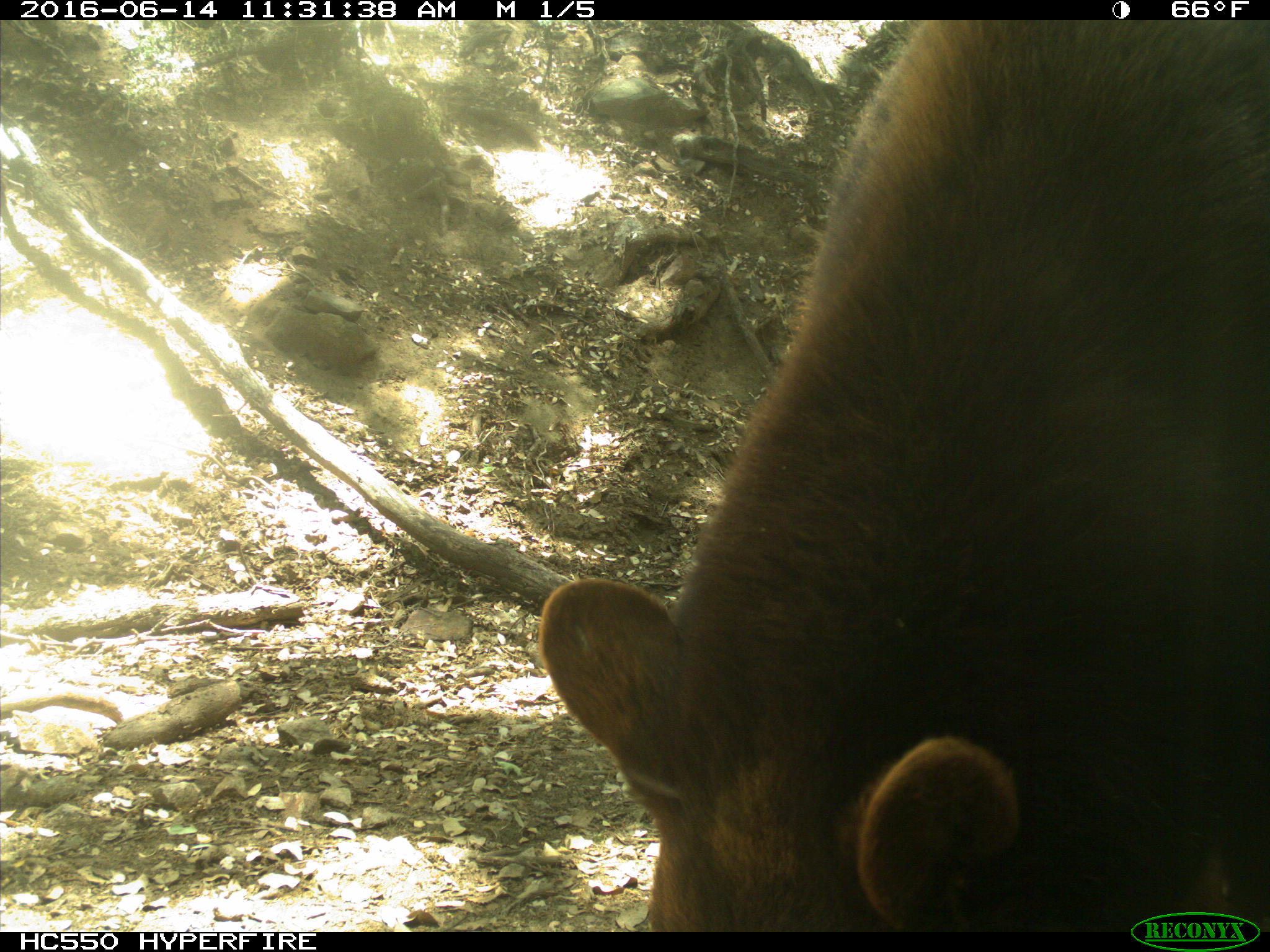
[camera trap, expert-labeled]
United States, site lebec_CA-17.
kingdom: Animalia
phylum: Chordata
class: Mammalia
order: Carnivora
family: Ursidae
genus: Ursus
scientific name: Ursus americanus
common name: american black bear